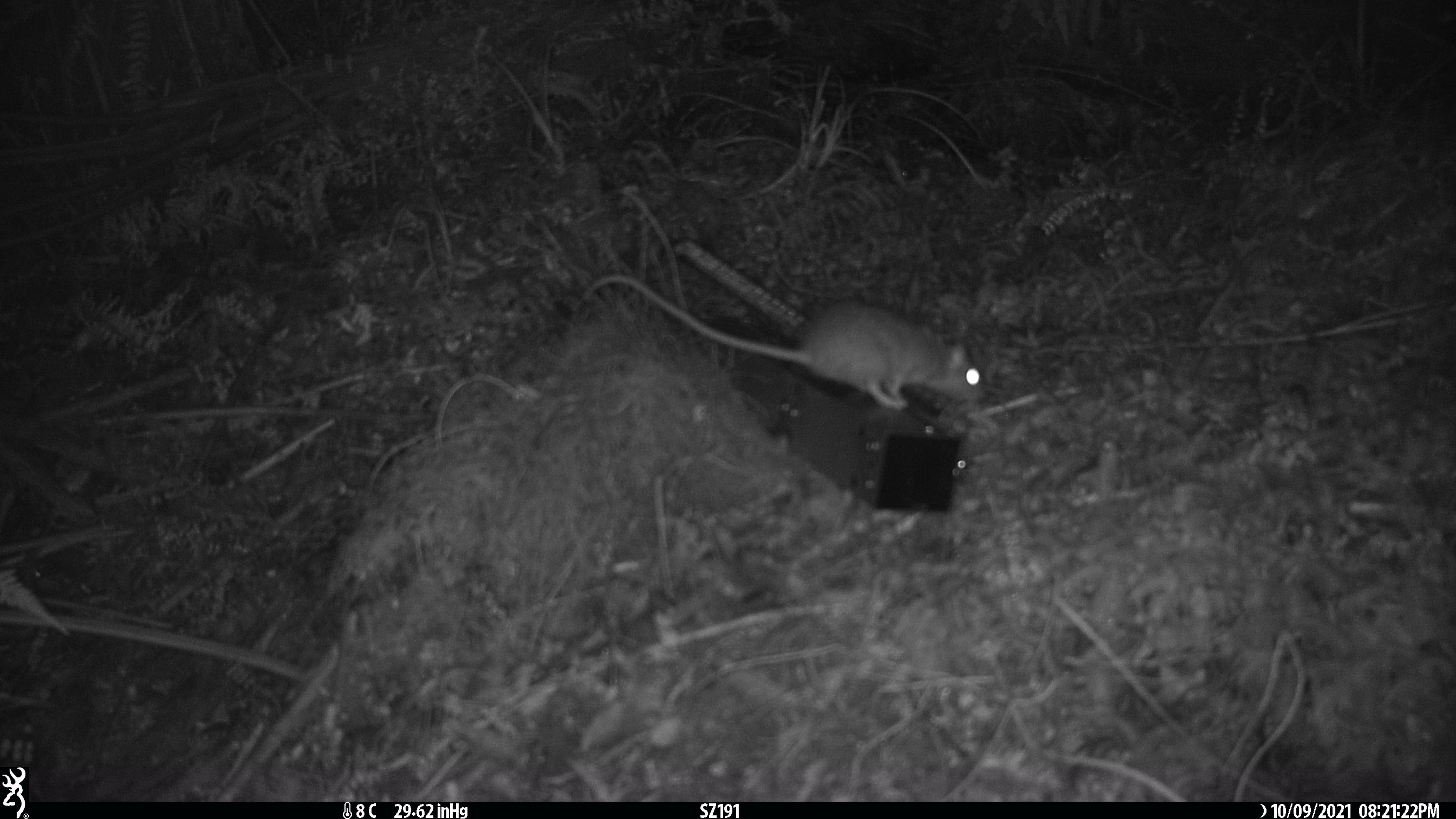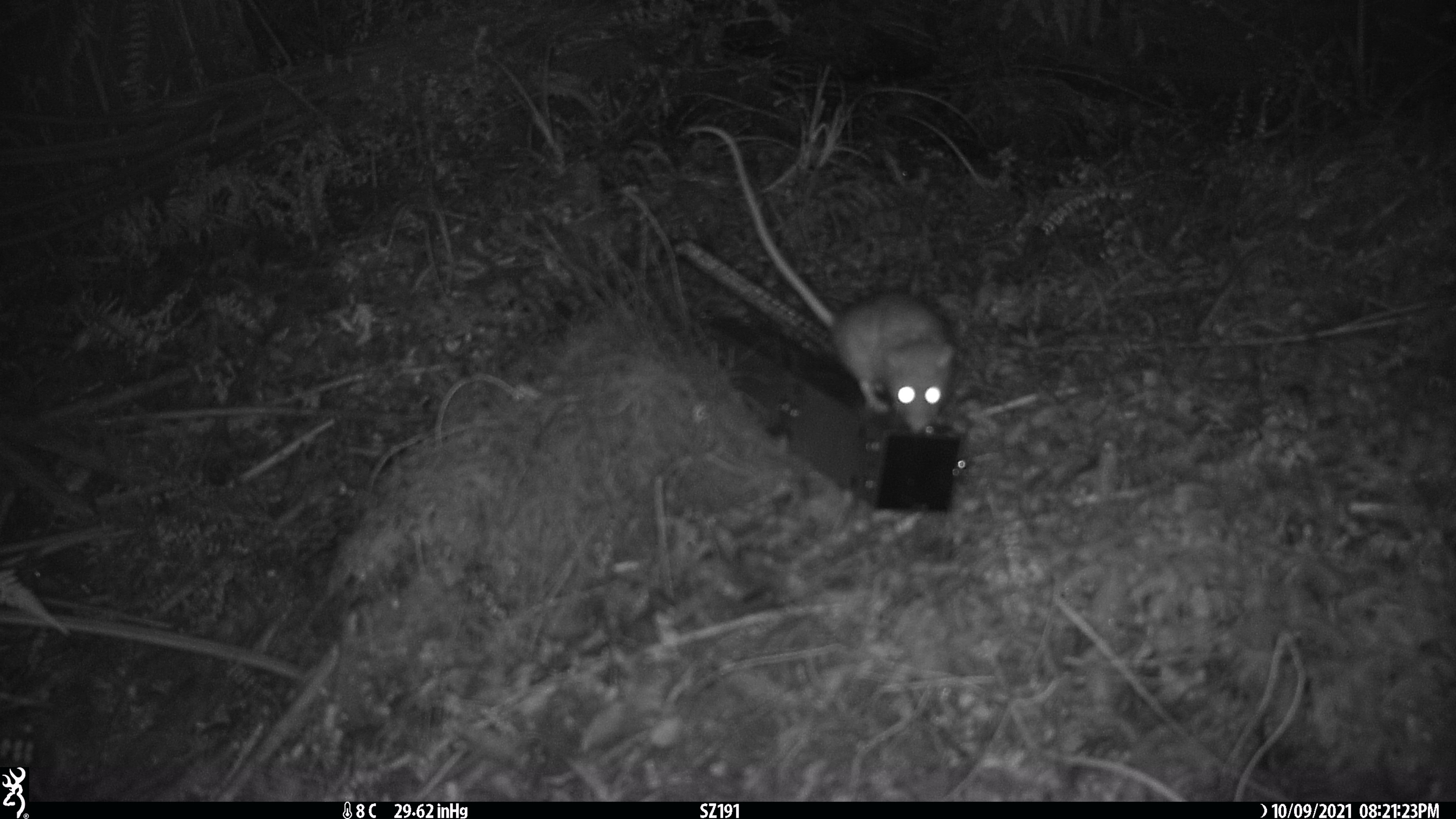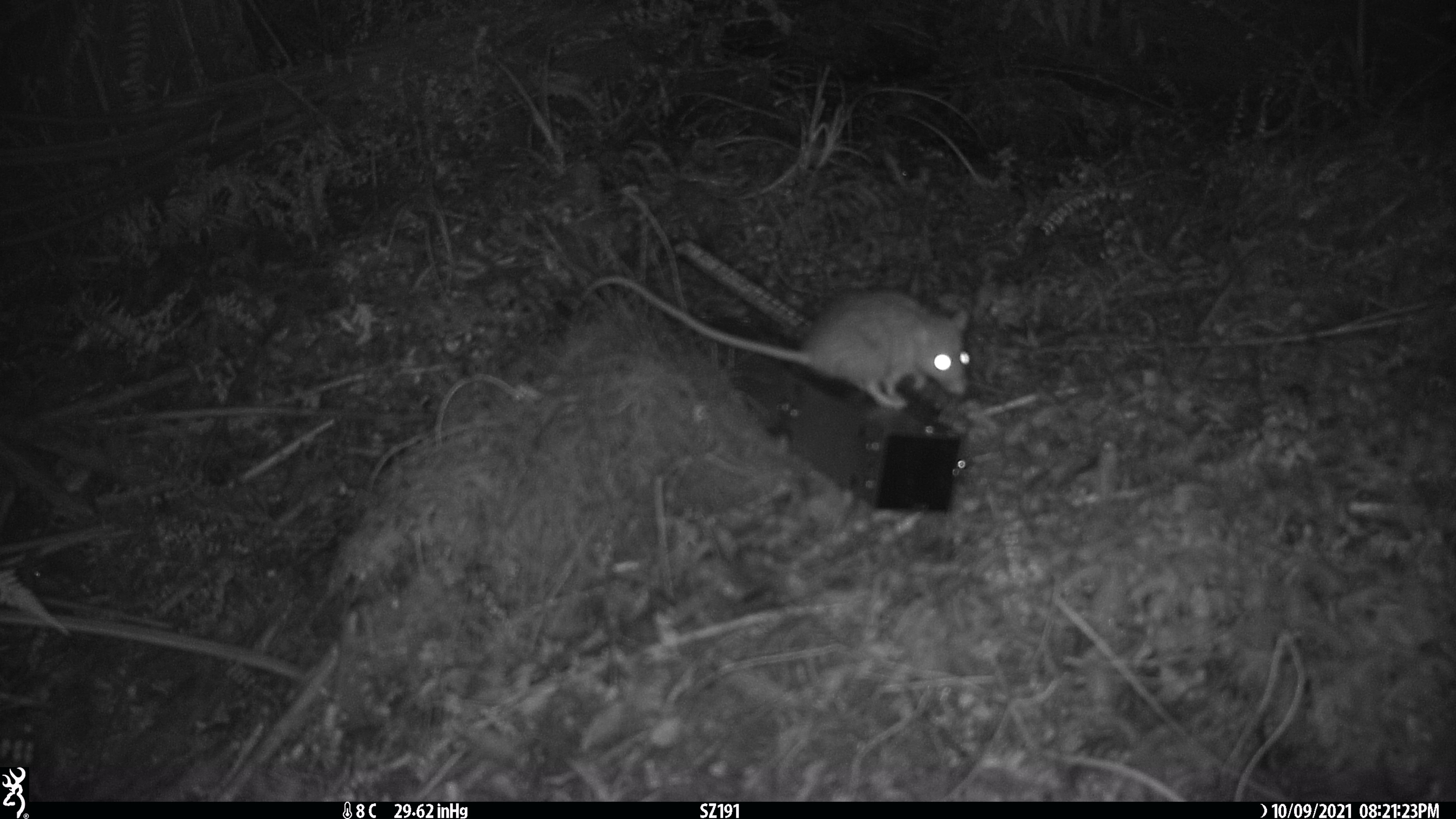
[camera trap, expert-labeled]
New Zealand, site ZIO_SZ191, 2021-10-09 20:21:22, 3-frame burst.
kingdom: Animalia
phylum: Chordata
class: Mammalia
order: Rodentia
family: Muridae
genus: Rattus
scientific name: Rattus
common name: rat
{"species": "rat (Rattus)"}